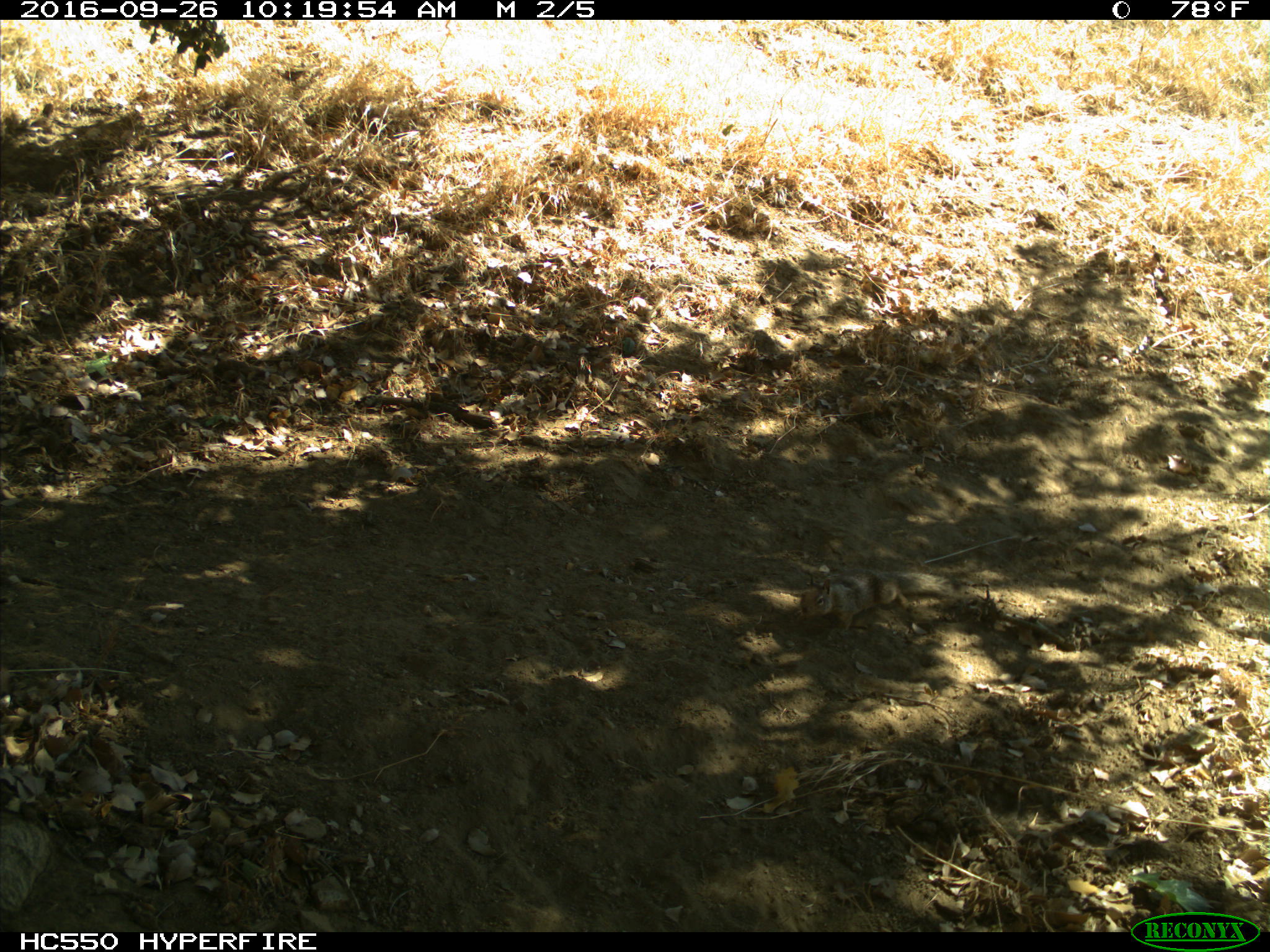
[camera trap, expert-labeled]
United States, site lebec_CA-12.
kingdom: Animalia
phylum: Chordata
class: Mammalia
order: Rodentia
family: Sciuridae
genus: Otospermophilus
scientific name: Otospermophilus beecheyi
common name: california ground squirrel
Otospermophilus beecheyi (california ground squirrel).